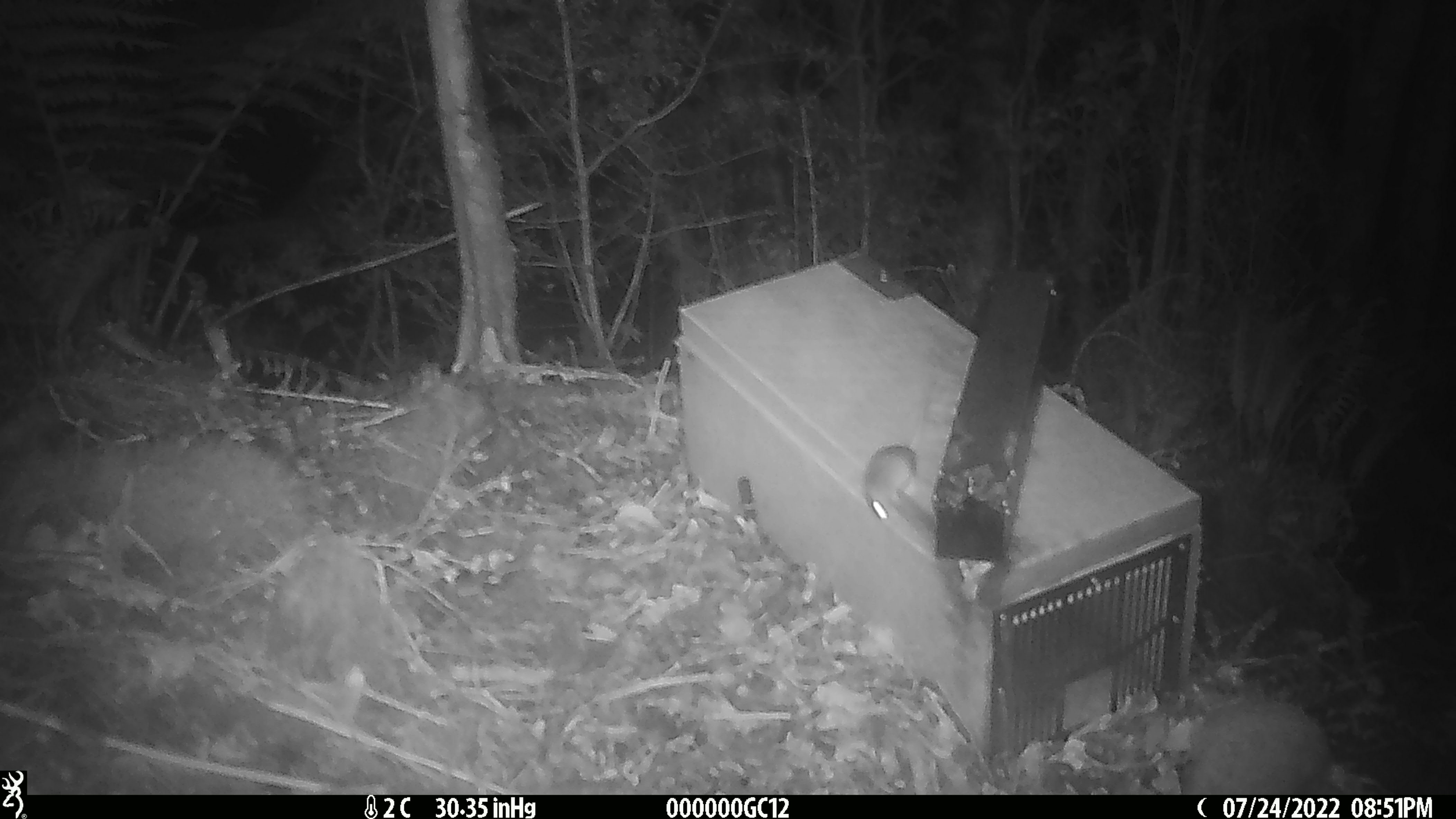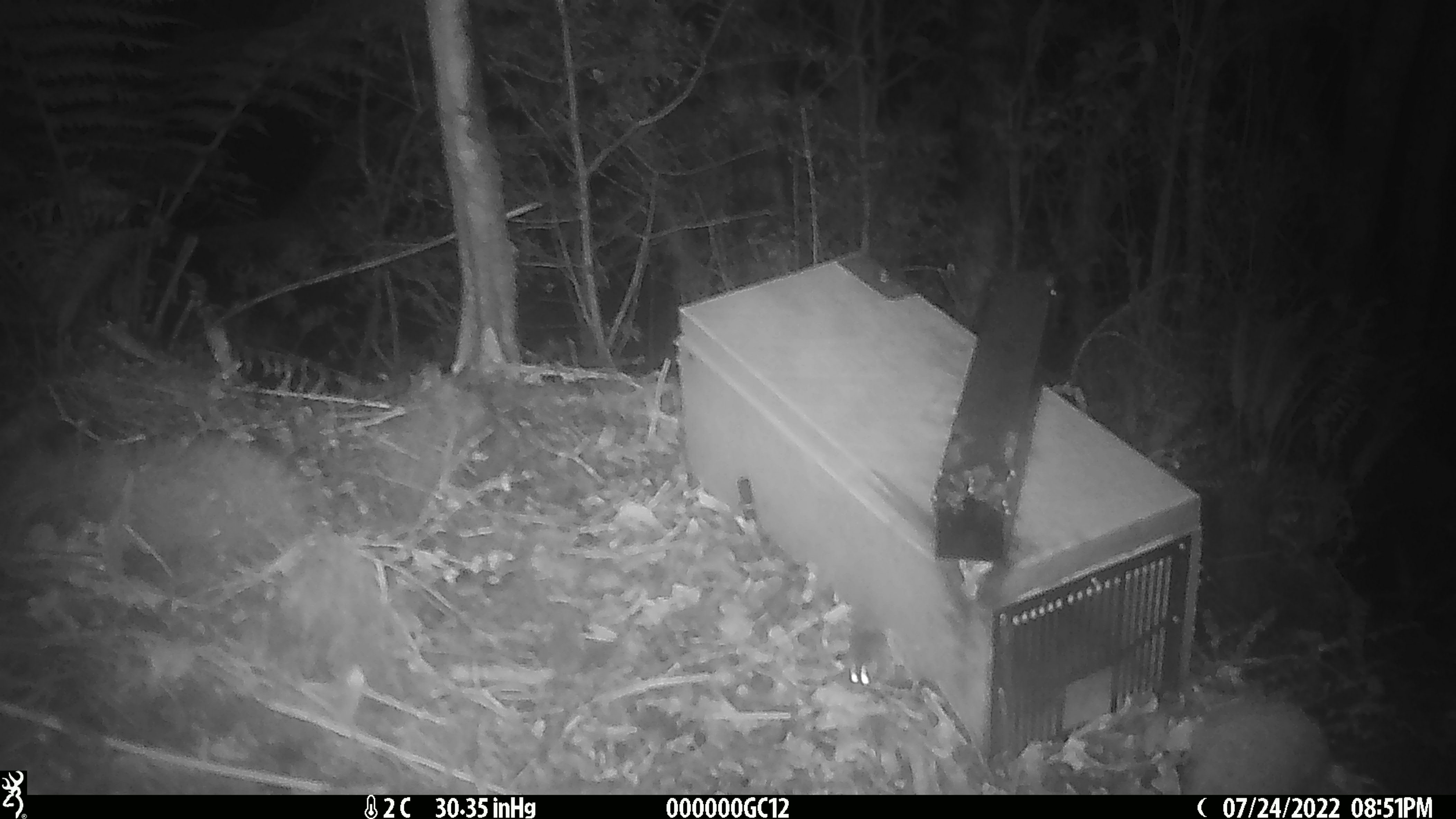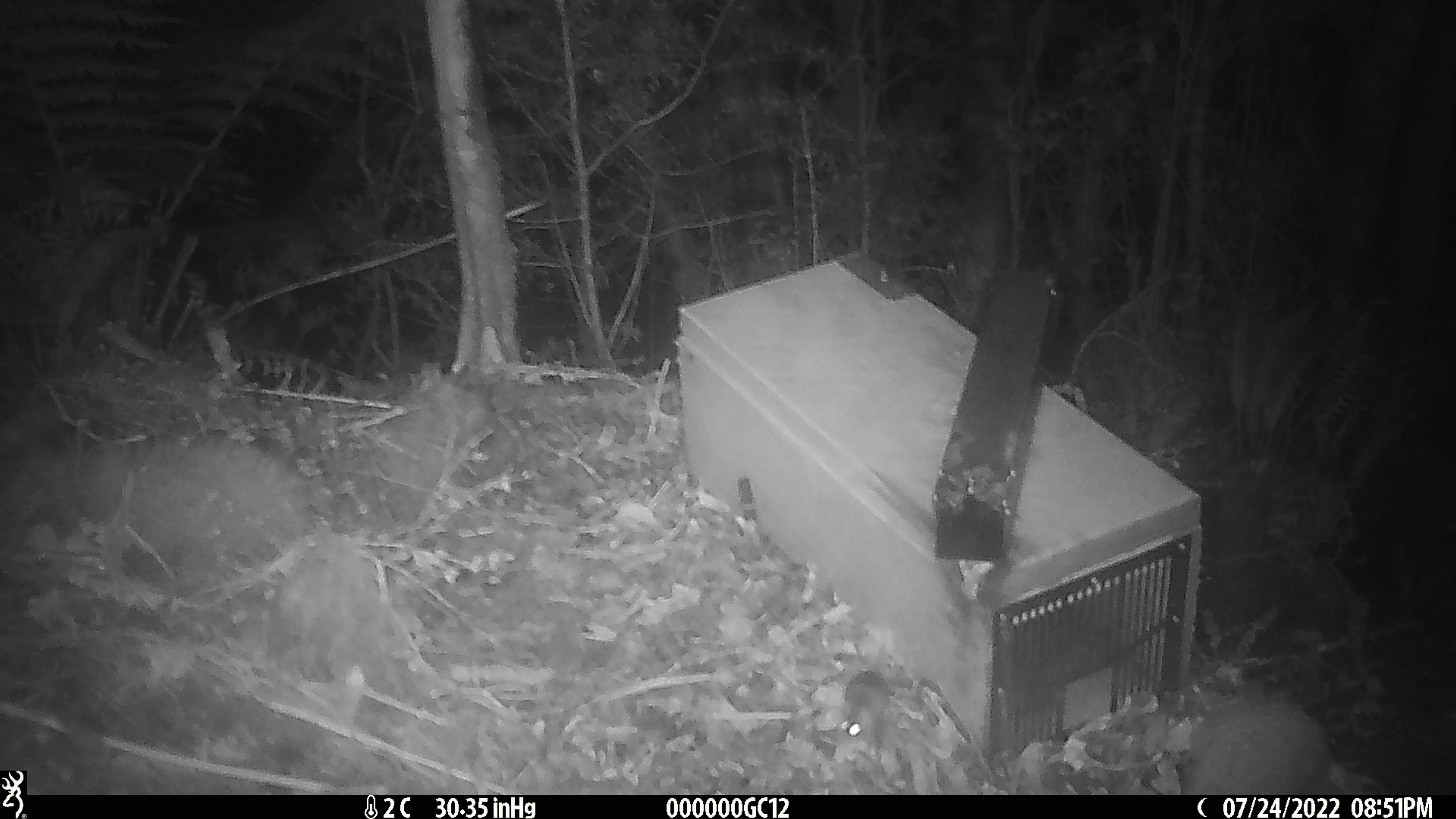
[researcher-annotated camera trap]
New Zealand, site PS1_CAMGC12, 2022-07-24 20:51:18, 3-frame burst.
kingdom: Animalia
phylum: Chordata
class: Mammalia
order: Rodentia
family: Muridae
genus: Mus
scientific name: Mus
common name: mouse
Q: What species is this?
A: Mouse (Mus).